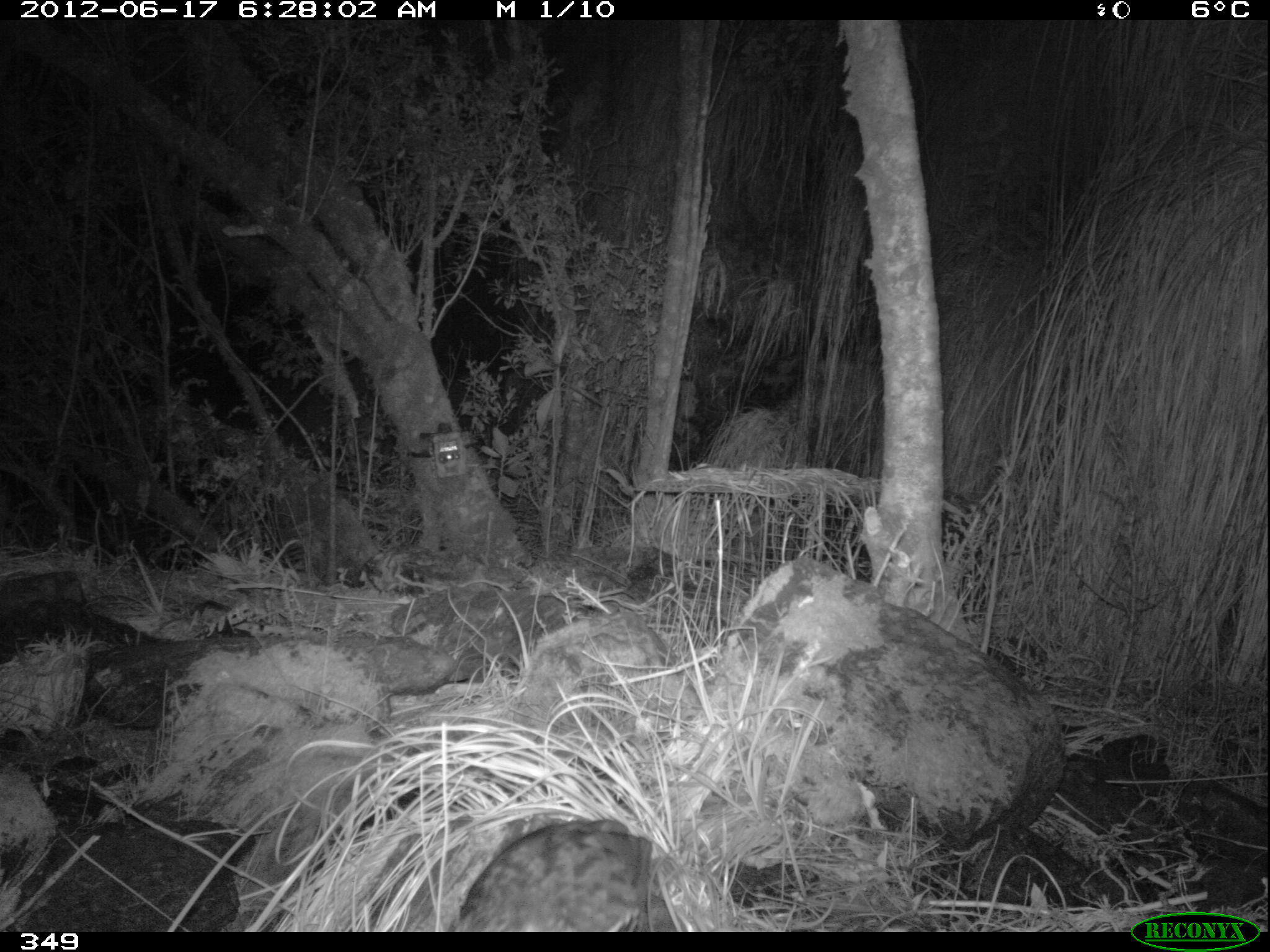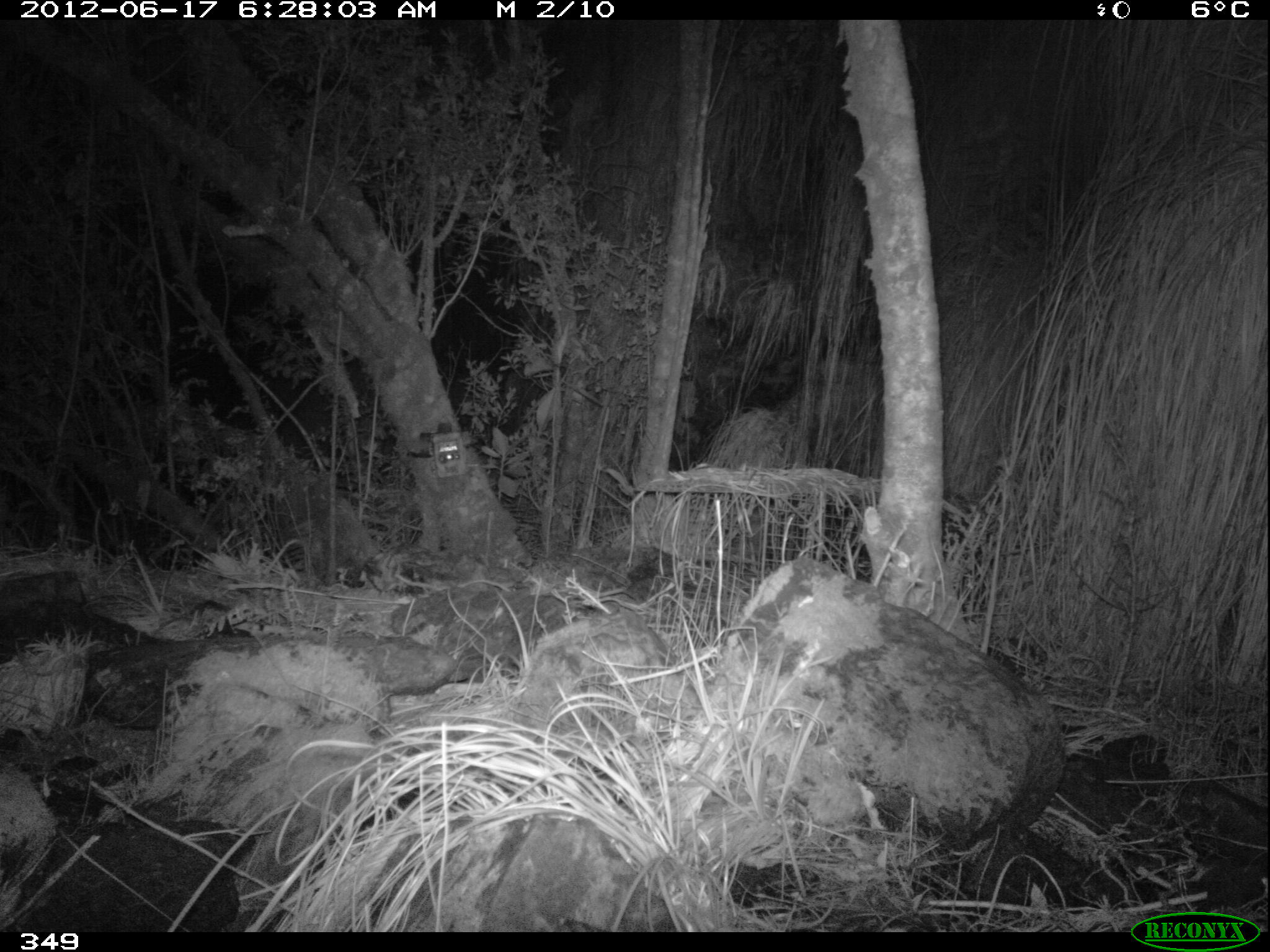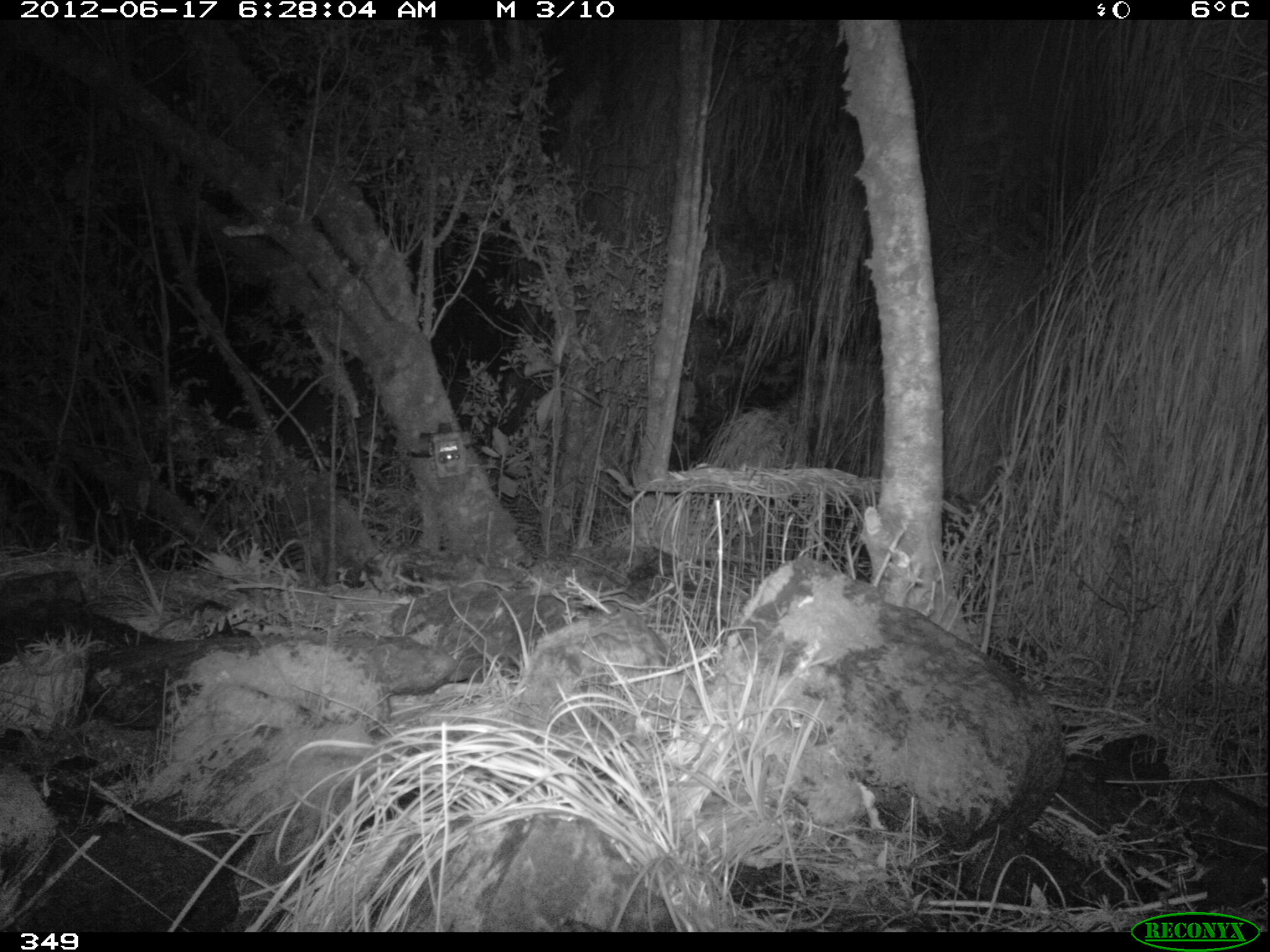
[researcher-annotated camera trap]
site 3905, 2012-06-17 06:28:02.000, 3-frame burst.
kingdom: Animalia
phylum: Chordata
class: Aves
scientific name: Aves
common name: bird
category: unknown bird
Unknown bird (bird) (Aves).